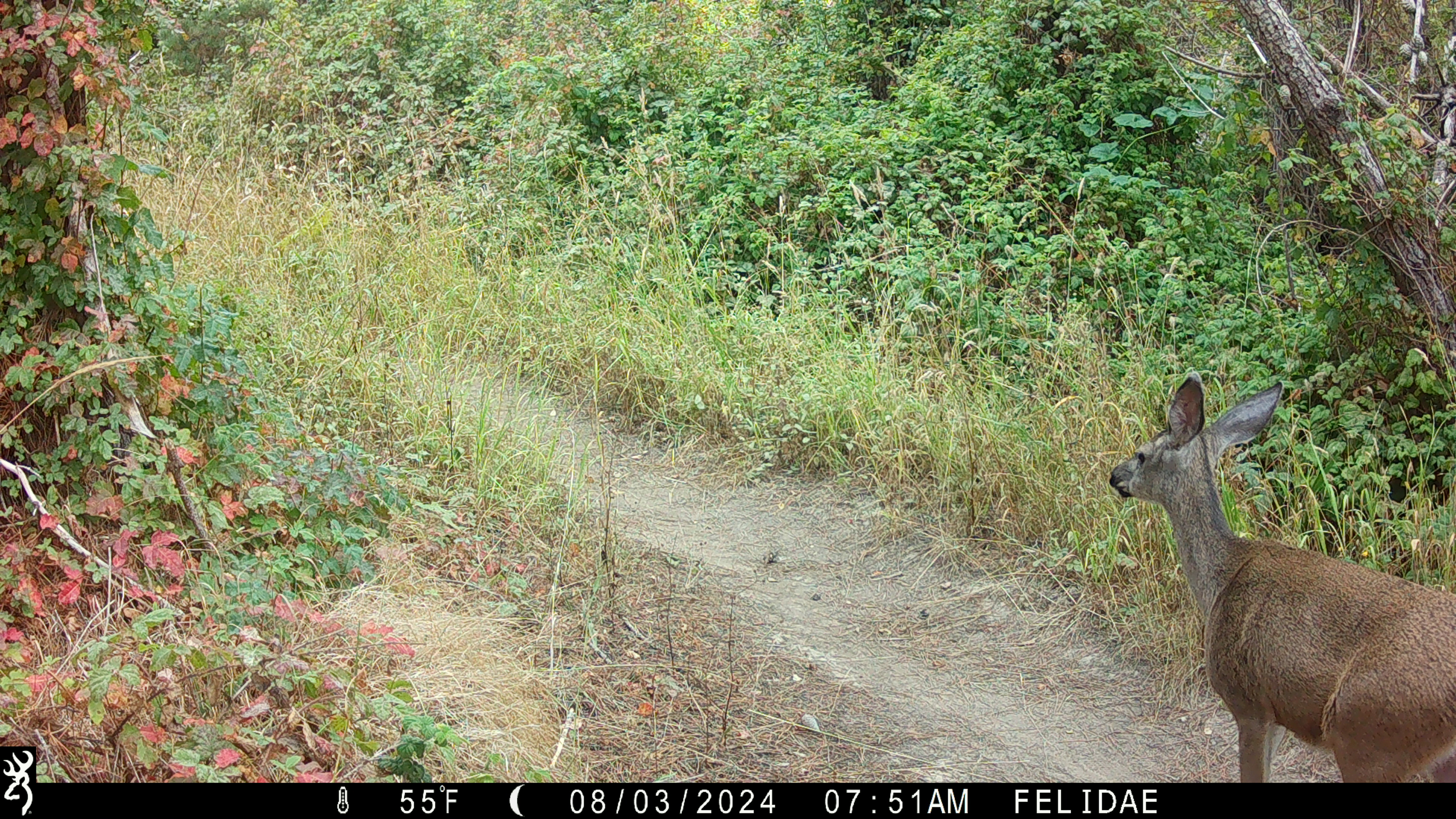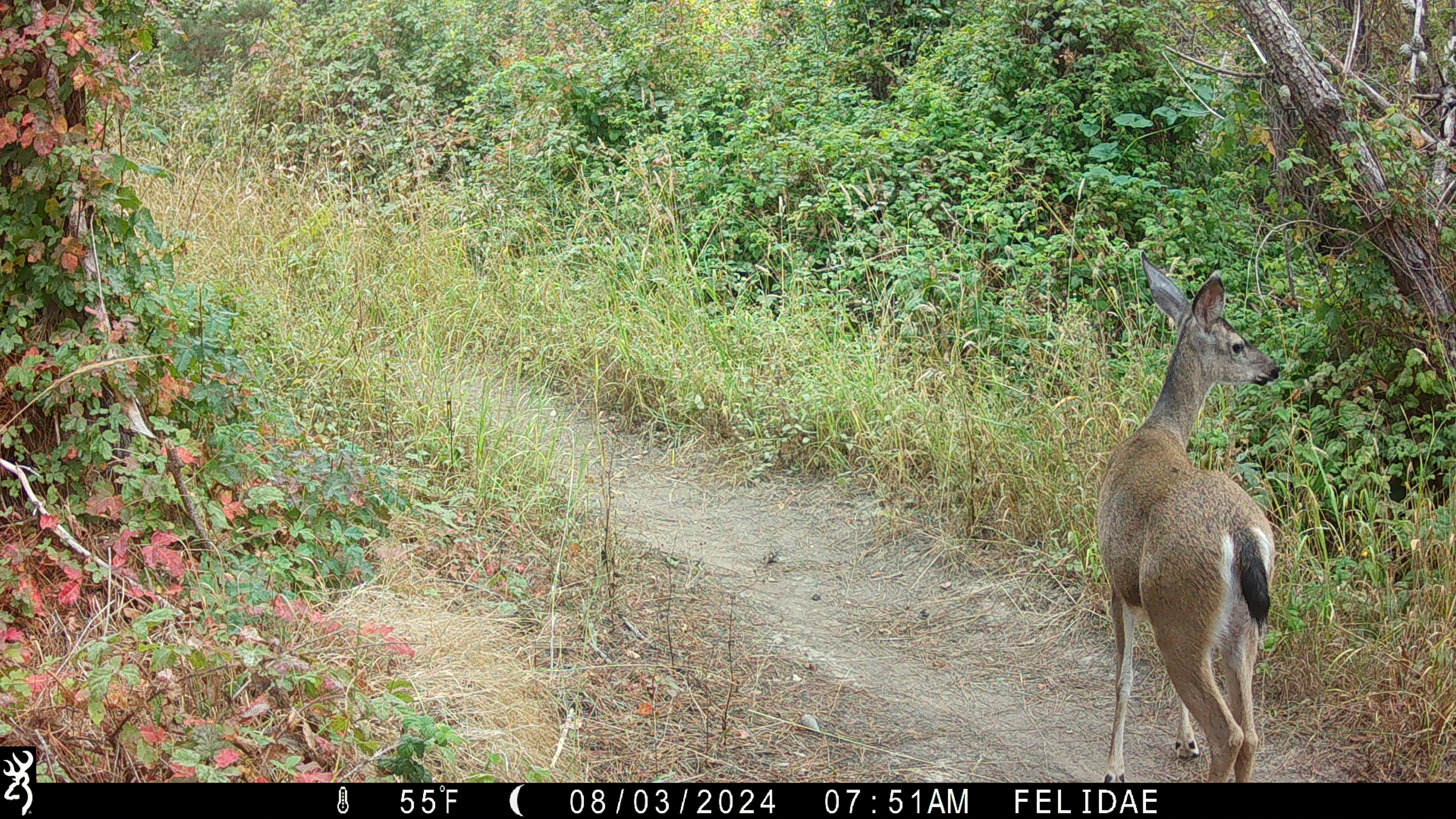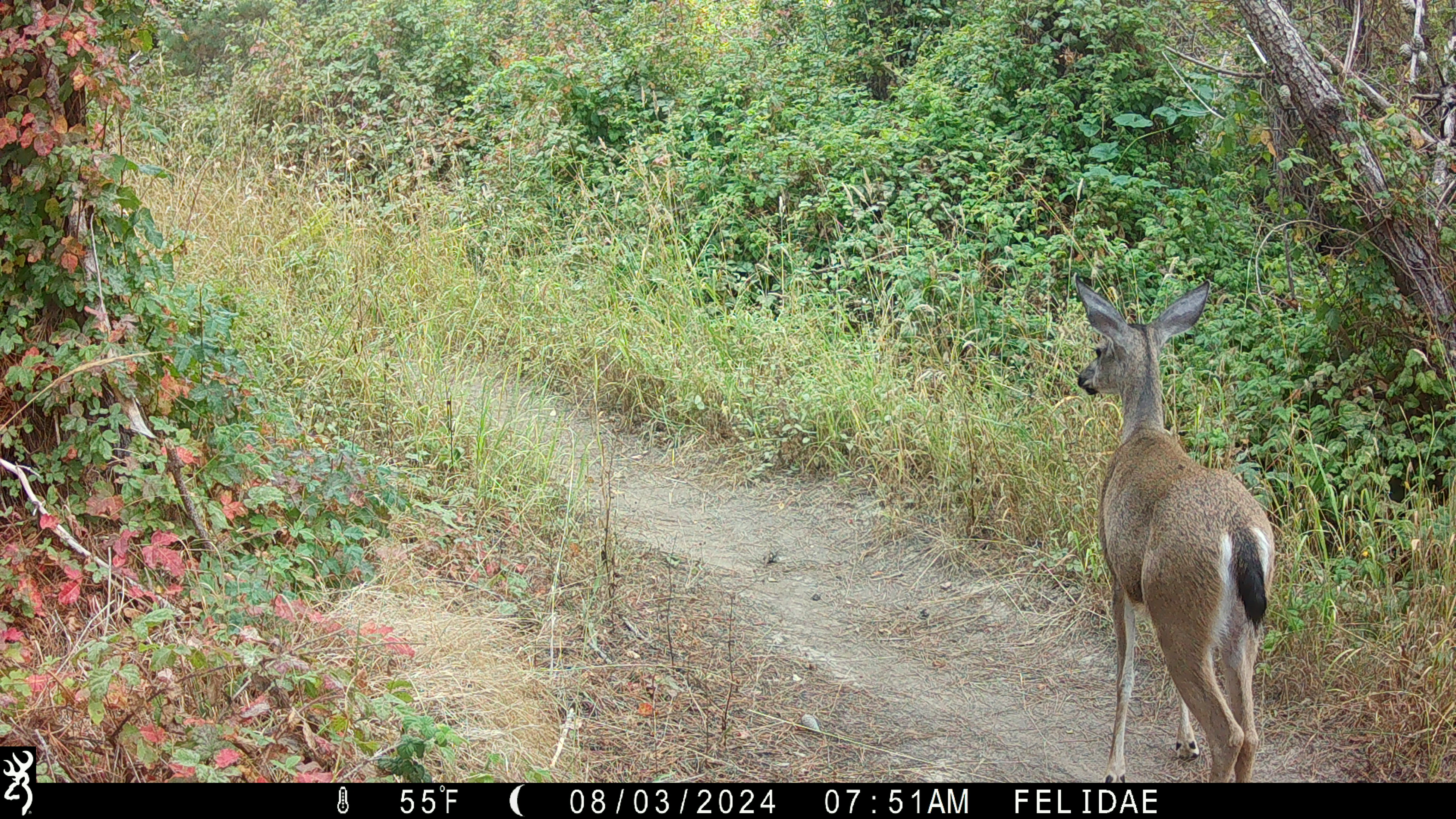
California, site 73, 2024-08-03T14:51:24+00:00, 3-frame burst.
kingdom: Animalia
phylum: Chordata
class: Mammalia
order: Artiodactyla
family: Cervidae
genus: Odocoileus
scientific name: Odocoileus hemionus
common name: mule deer